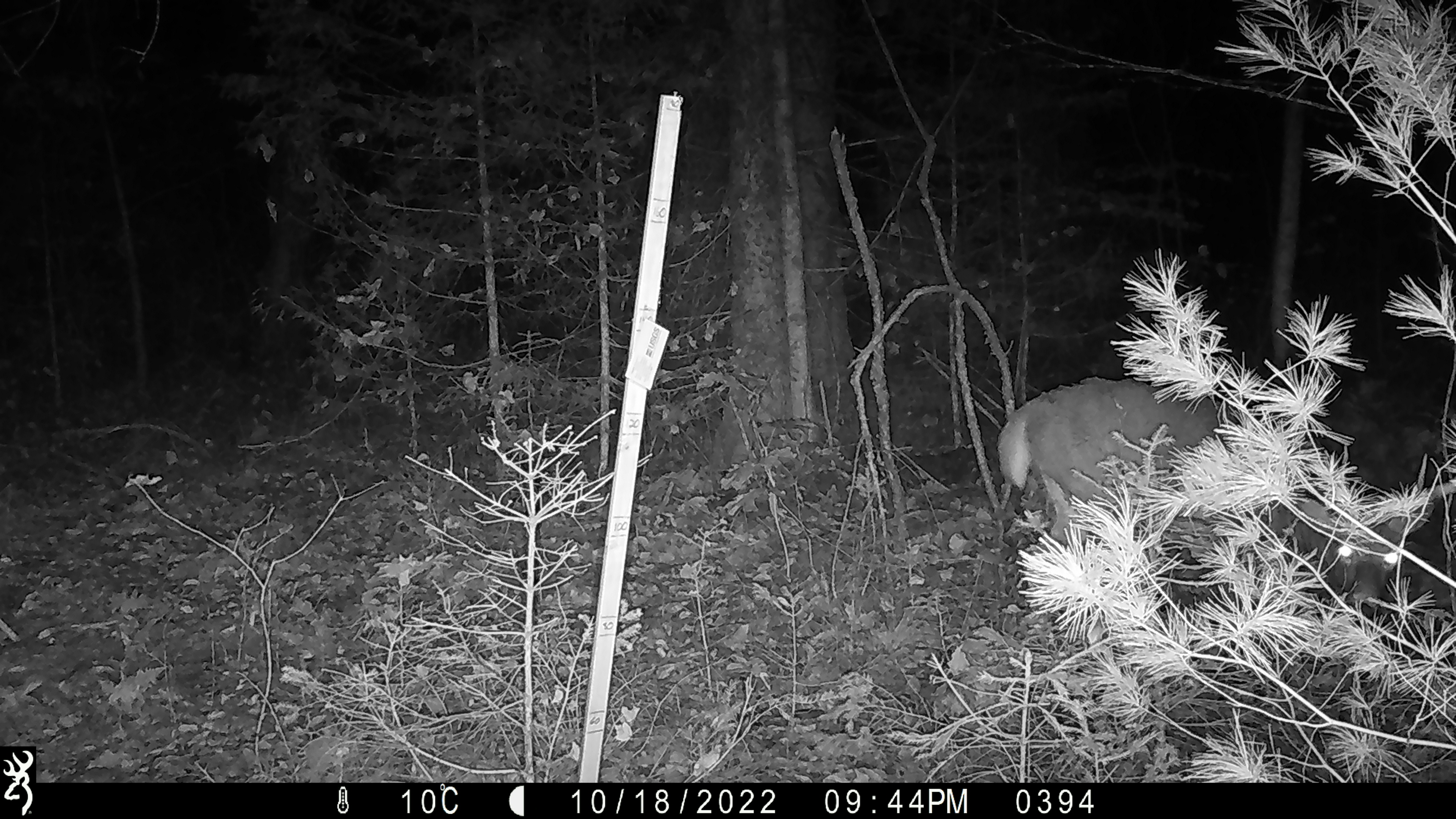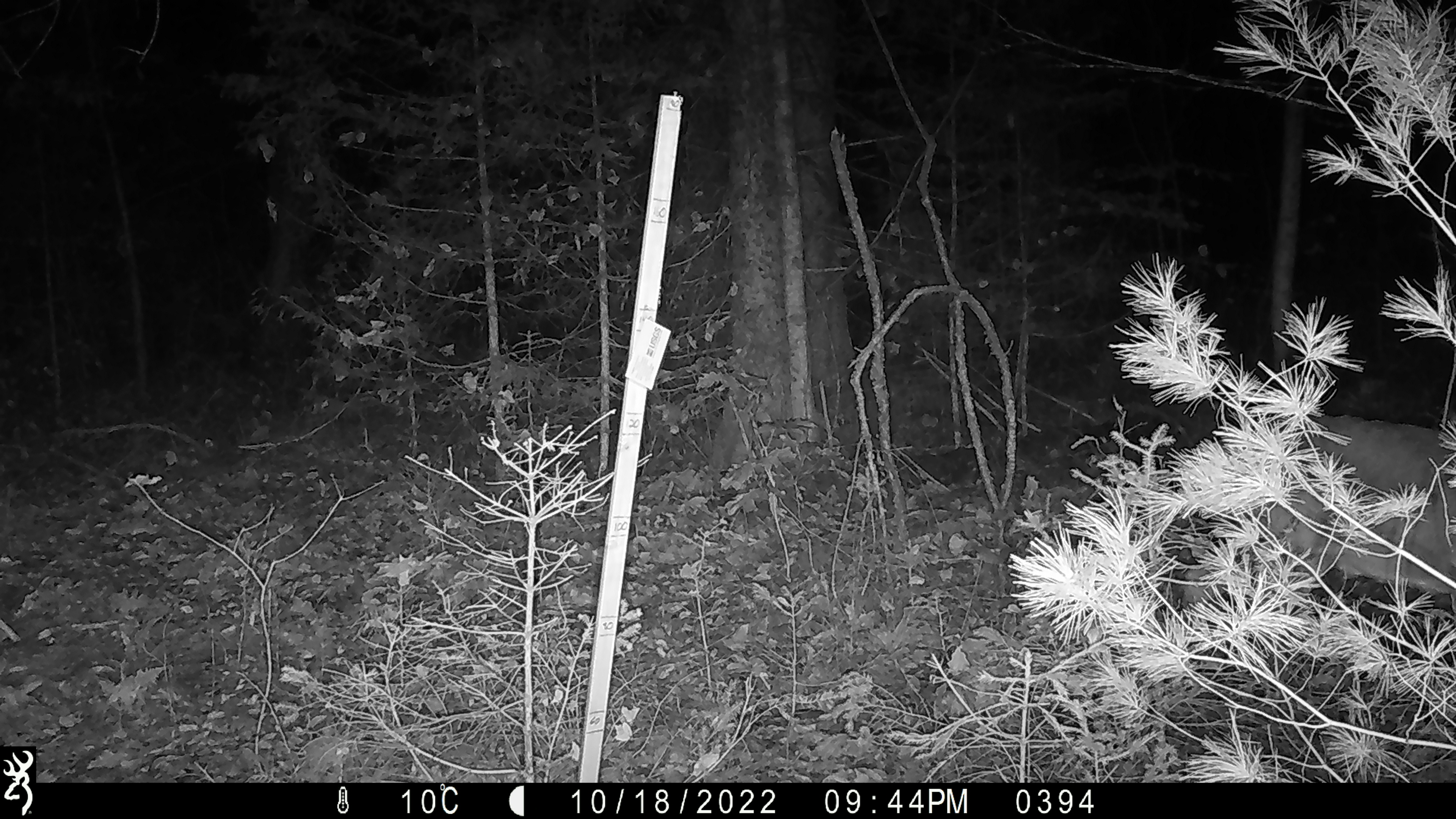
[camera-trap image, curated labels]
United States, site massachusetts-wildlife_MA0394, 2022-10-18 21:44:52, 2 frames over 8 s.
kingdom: Animalia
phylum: Chordata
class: Mammalia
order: Artiodactyla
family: Cervidae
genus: Odocoileus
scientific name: Odocoileus virginianus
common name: white-tailed deer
White-tailed deer (Odocoileus virginianus).